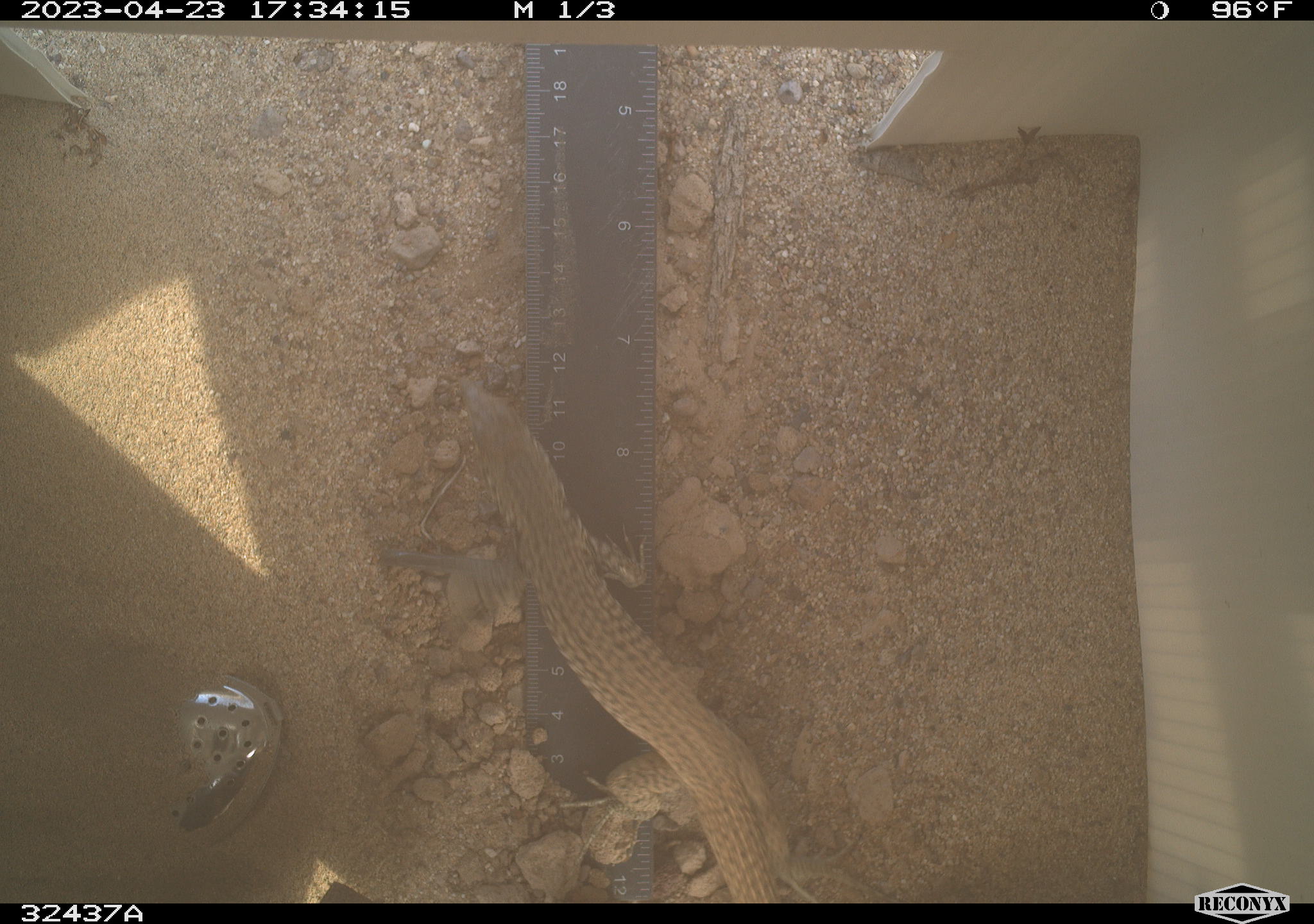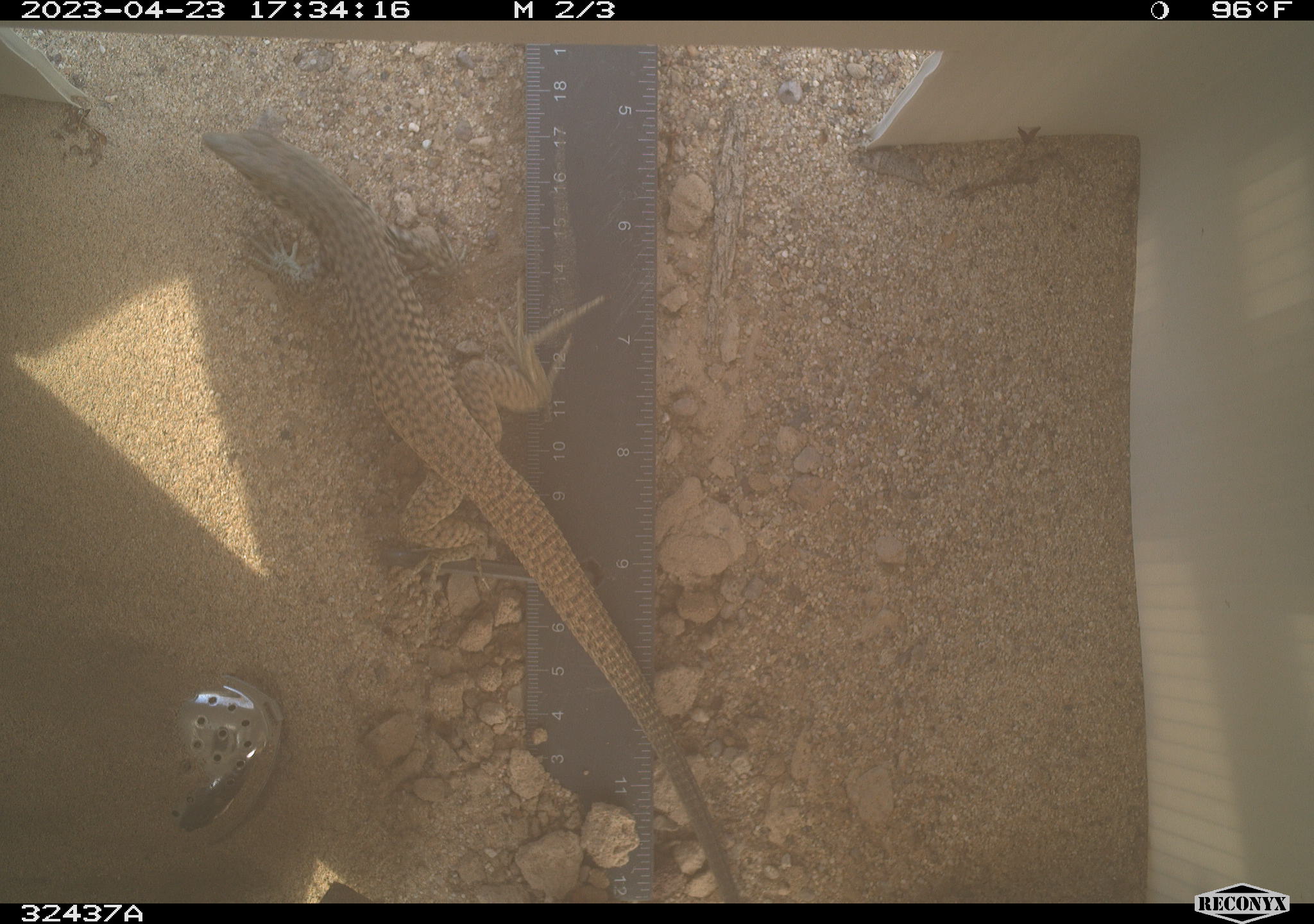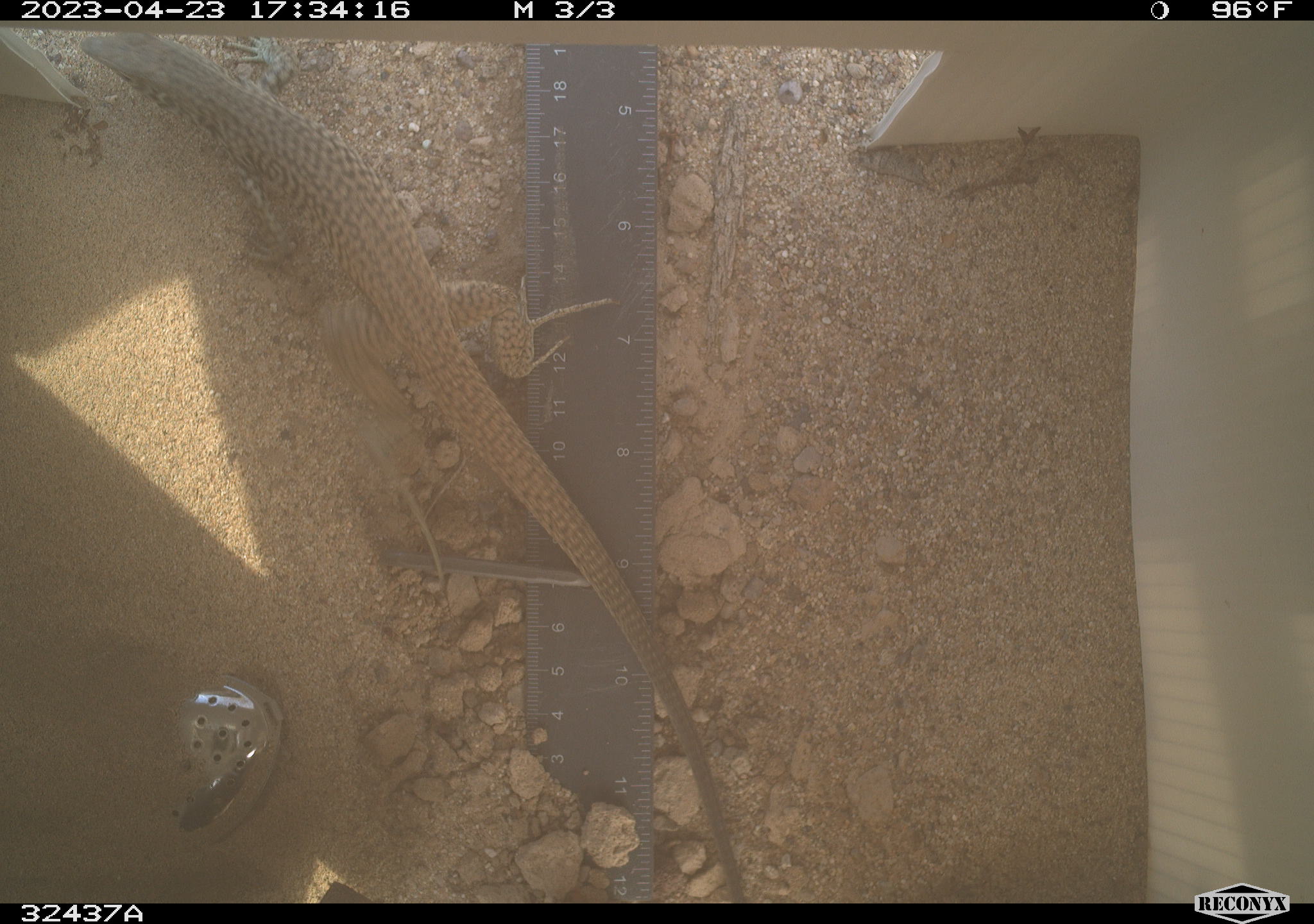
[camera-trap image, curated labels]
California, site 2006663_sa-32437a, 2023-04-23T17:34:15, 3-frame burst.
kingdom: Animalia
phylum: Chordata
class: Reptilia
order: Squamata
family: Teiidae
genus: Aspidoscelis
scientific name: Aspidoscelis tigris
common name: western whiptail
Western whiptail (Aspidoscelis tigris).